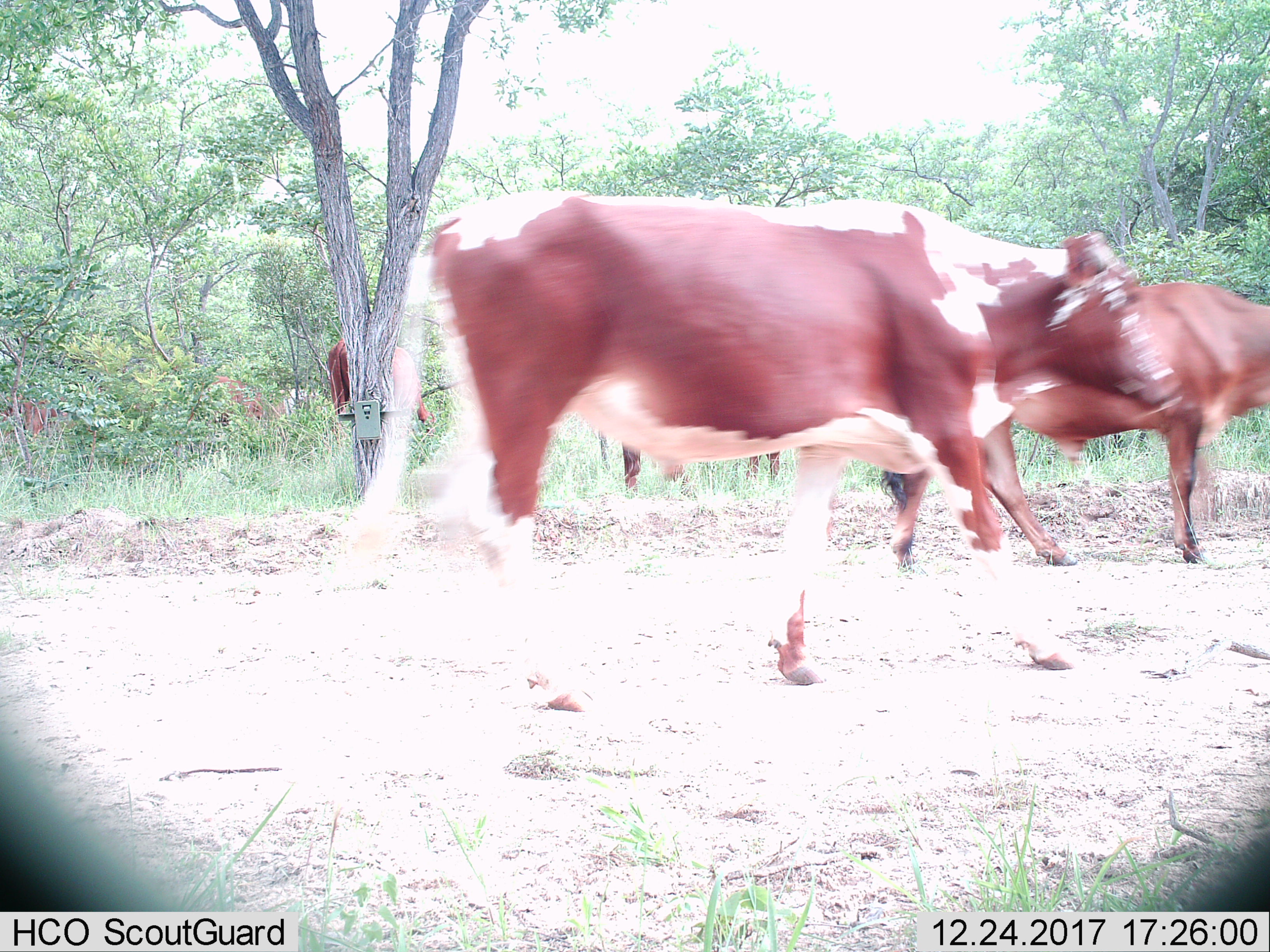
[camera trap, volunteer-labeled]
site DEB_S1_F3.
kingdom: Animalia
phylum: Chordata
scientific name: Vertebrata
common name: domestic animal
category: domesticanimal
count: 5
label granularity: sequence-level